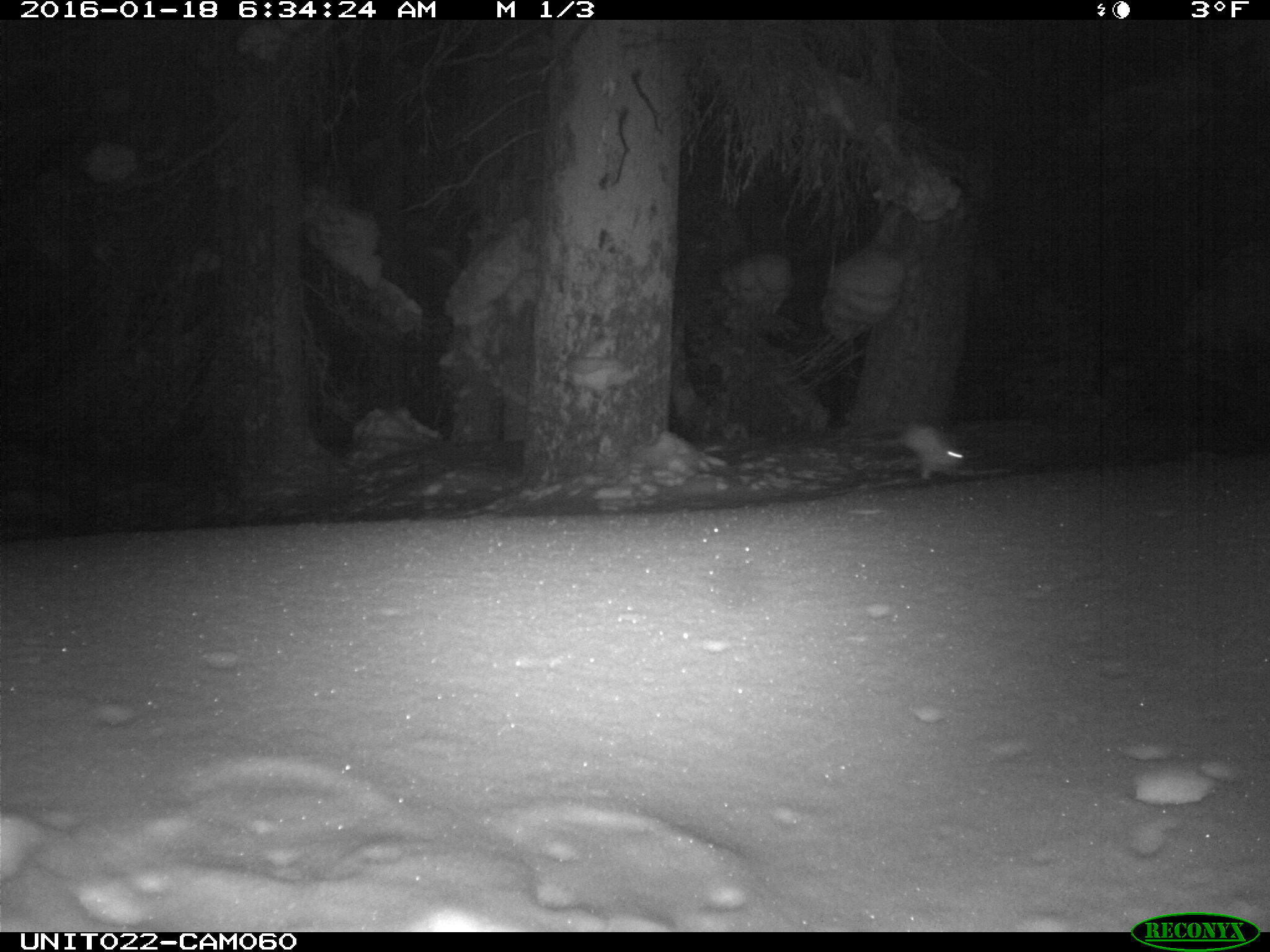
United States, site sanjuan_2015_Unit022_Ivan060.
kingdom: Animalia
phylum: Chordata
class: Mammalia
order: Lagomorpha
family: Leporidae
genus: Lepus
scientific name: Lepus americanus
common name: snowshoe hare